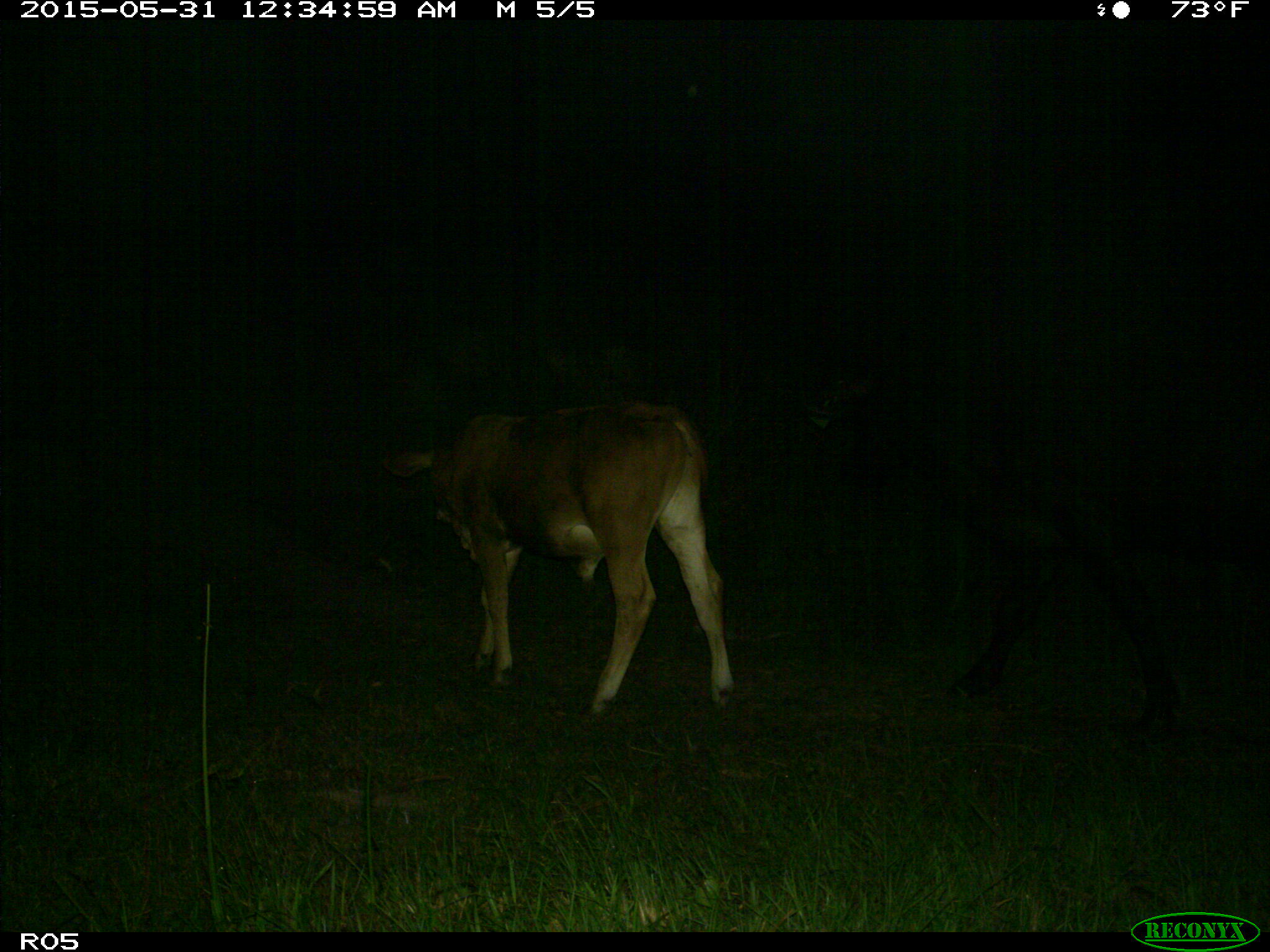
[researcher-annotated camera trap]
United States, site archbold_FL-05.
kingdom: Animalia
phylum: Chordata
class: Mammalia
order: Artiodactyla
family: Bovidae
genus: Bos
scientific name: Bos taurus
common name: domestic cow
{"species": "Bos taurus (domestic cow)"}